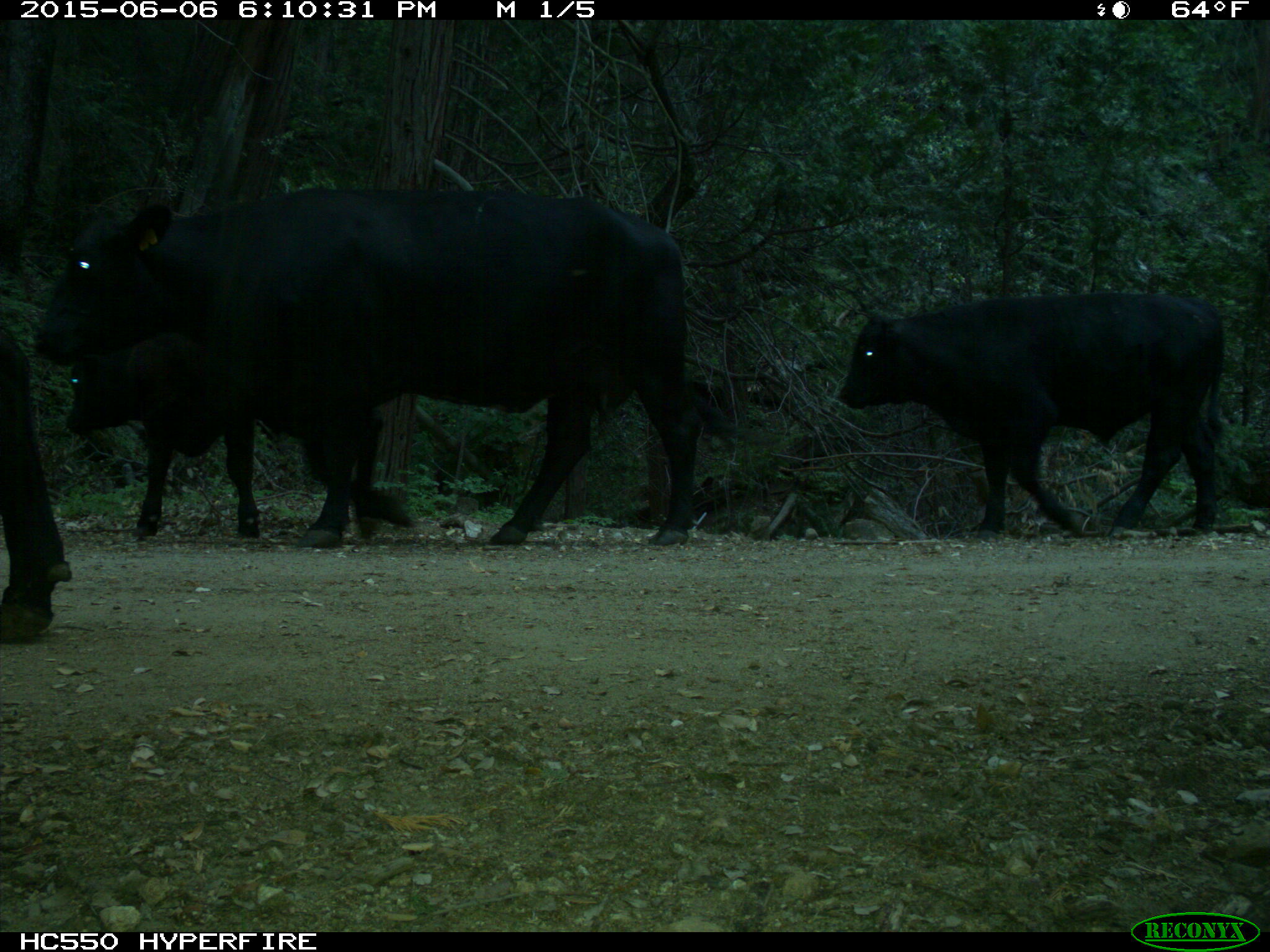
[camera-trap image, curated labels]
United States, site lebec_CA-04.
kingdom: Animalia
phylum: Chordata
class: Mammalia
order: Artiodactyla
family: Bovidae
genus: Bos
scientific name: Bos taurus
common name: domestic cow